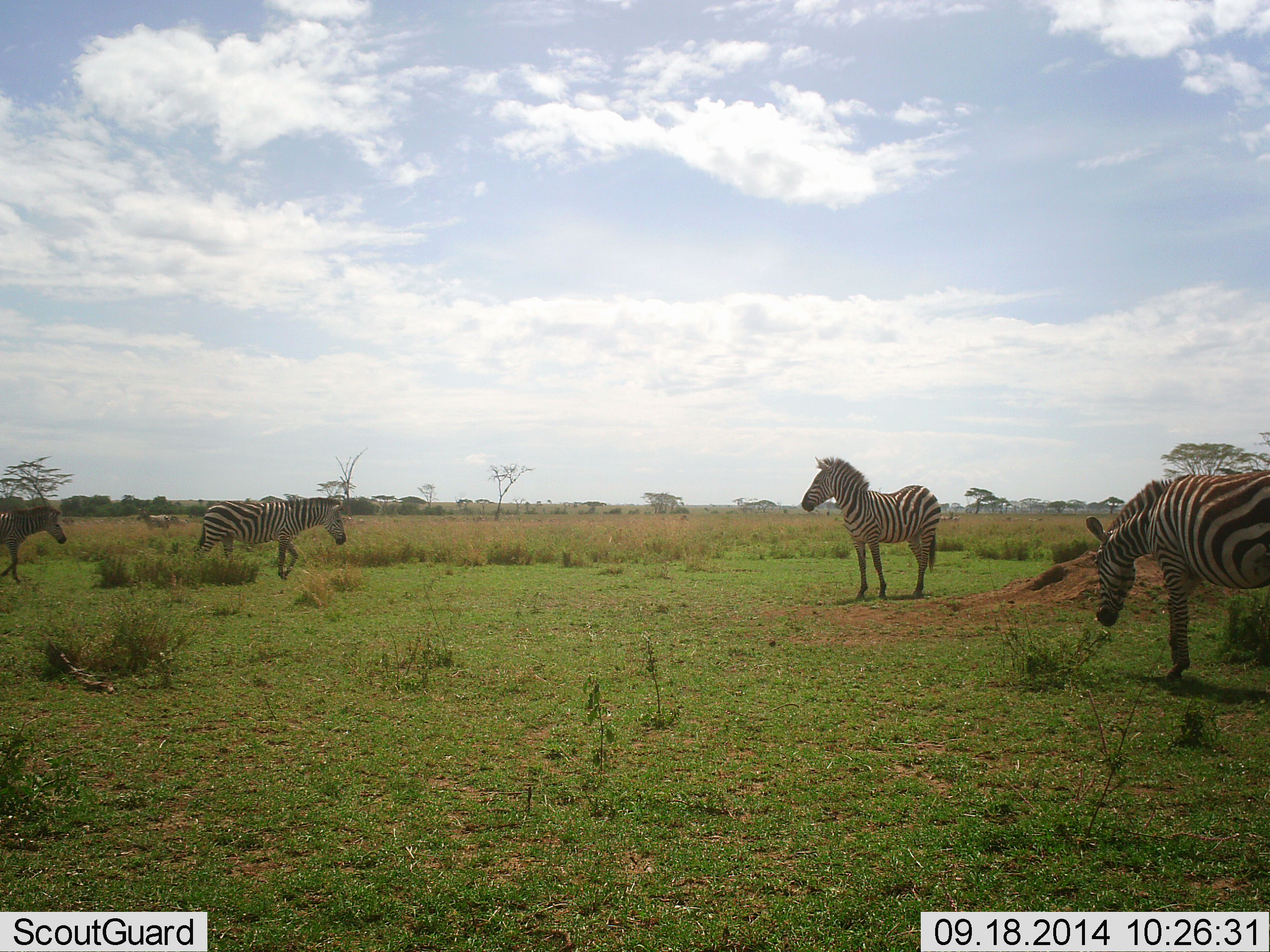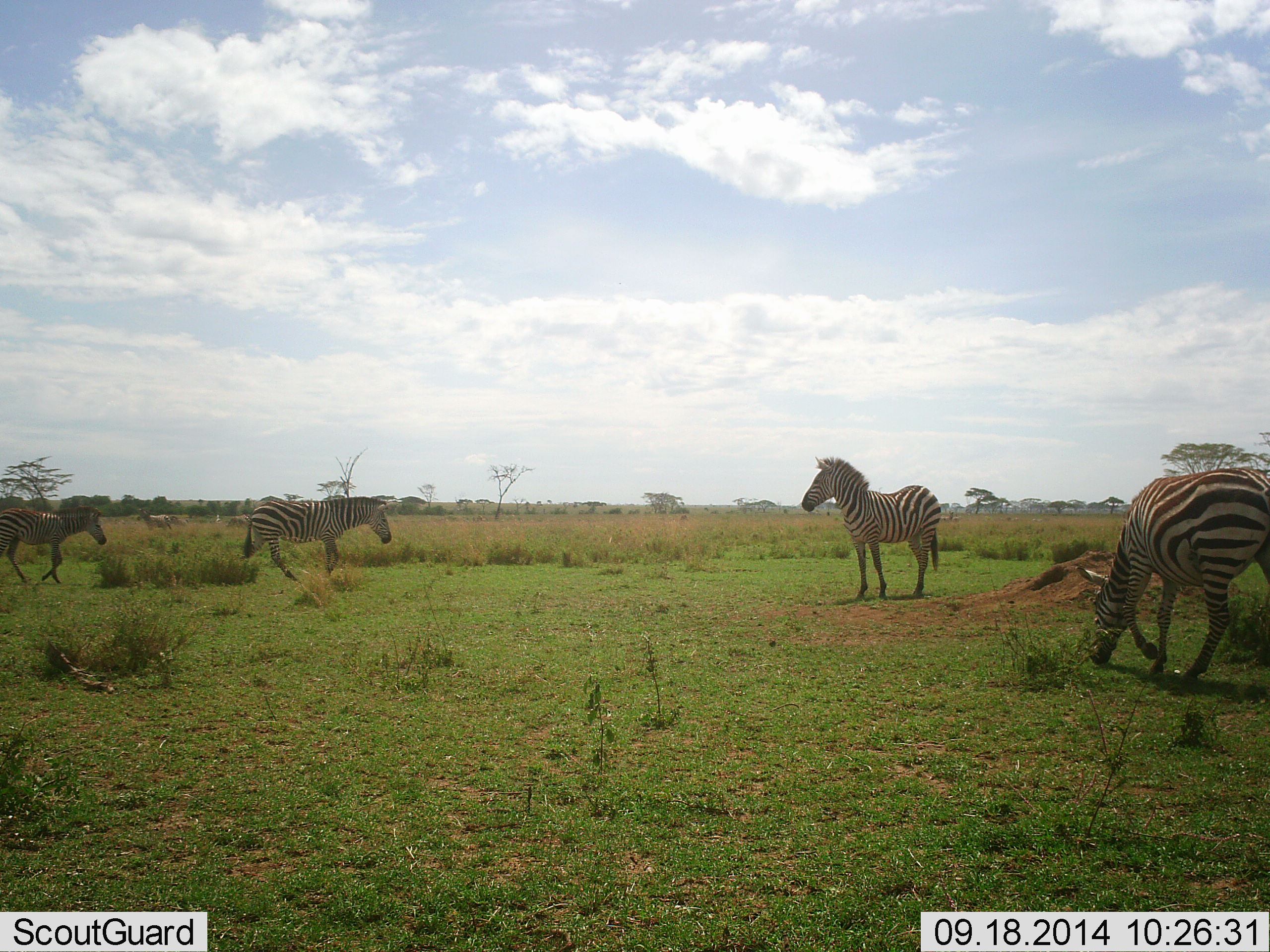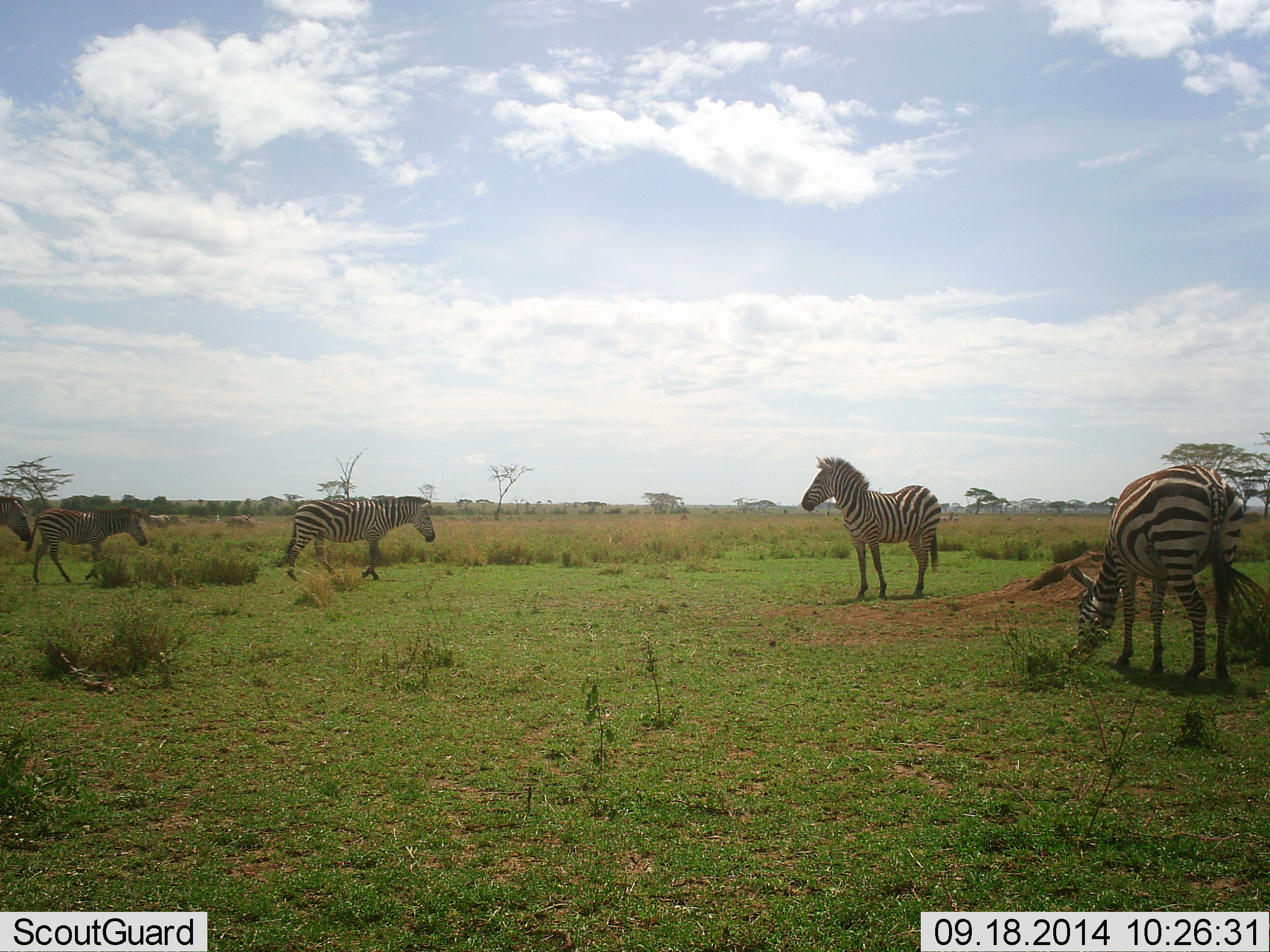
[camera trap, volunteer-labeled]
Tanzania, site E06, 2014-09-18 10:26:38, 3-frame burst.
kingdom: Animalia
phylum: Chordata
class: Mammalia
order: Perissodactyla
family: Equidae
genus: Equus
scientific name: Equus quagga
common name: plains zebra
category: zebra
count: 5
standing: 90%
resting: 0%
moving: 80%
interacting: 0%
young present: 0%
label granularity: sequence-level